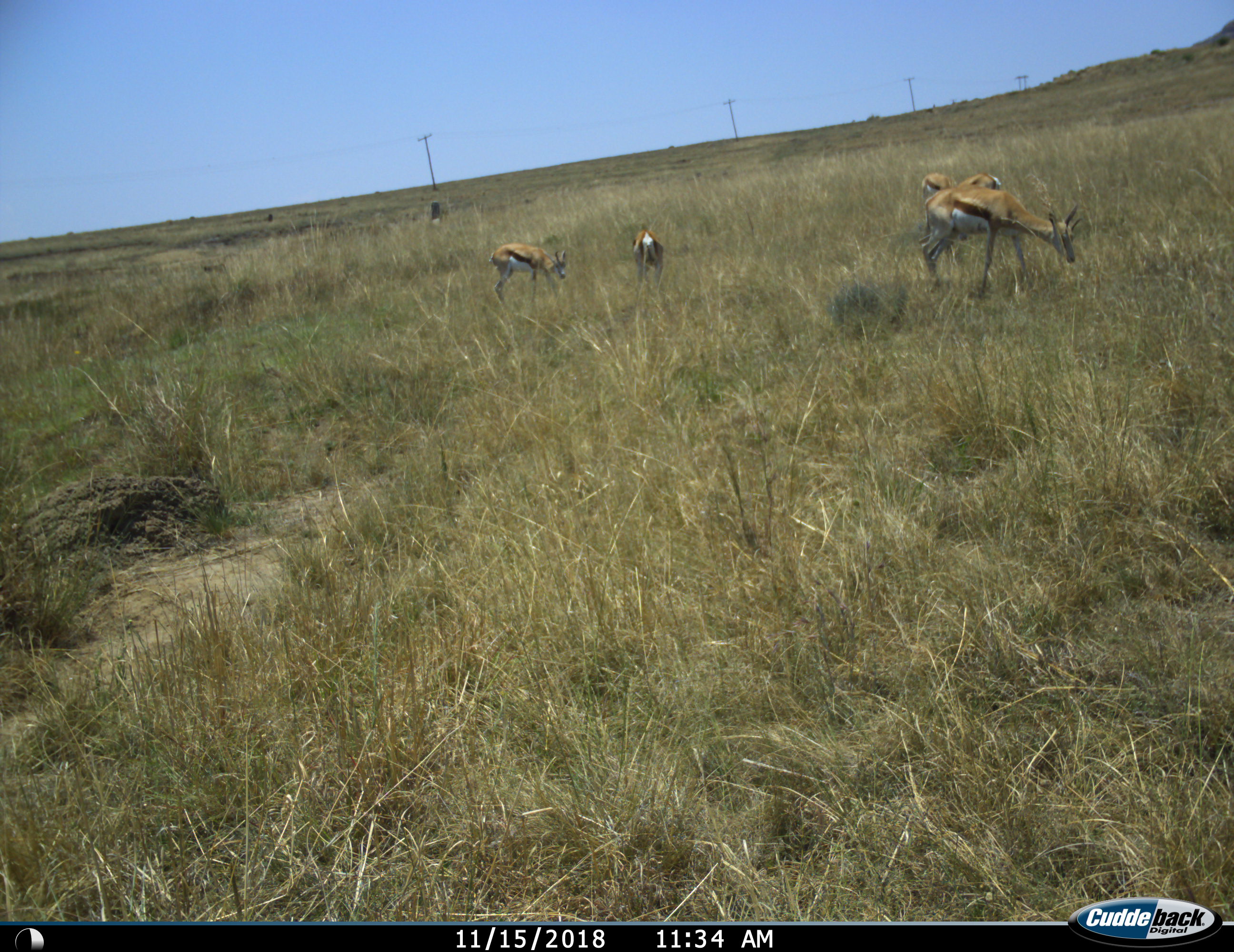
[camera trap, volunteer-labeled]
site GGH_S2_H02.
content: unidentified animal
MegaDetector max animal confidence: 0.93